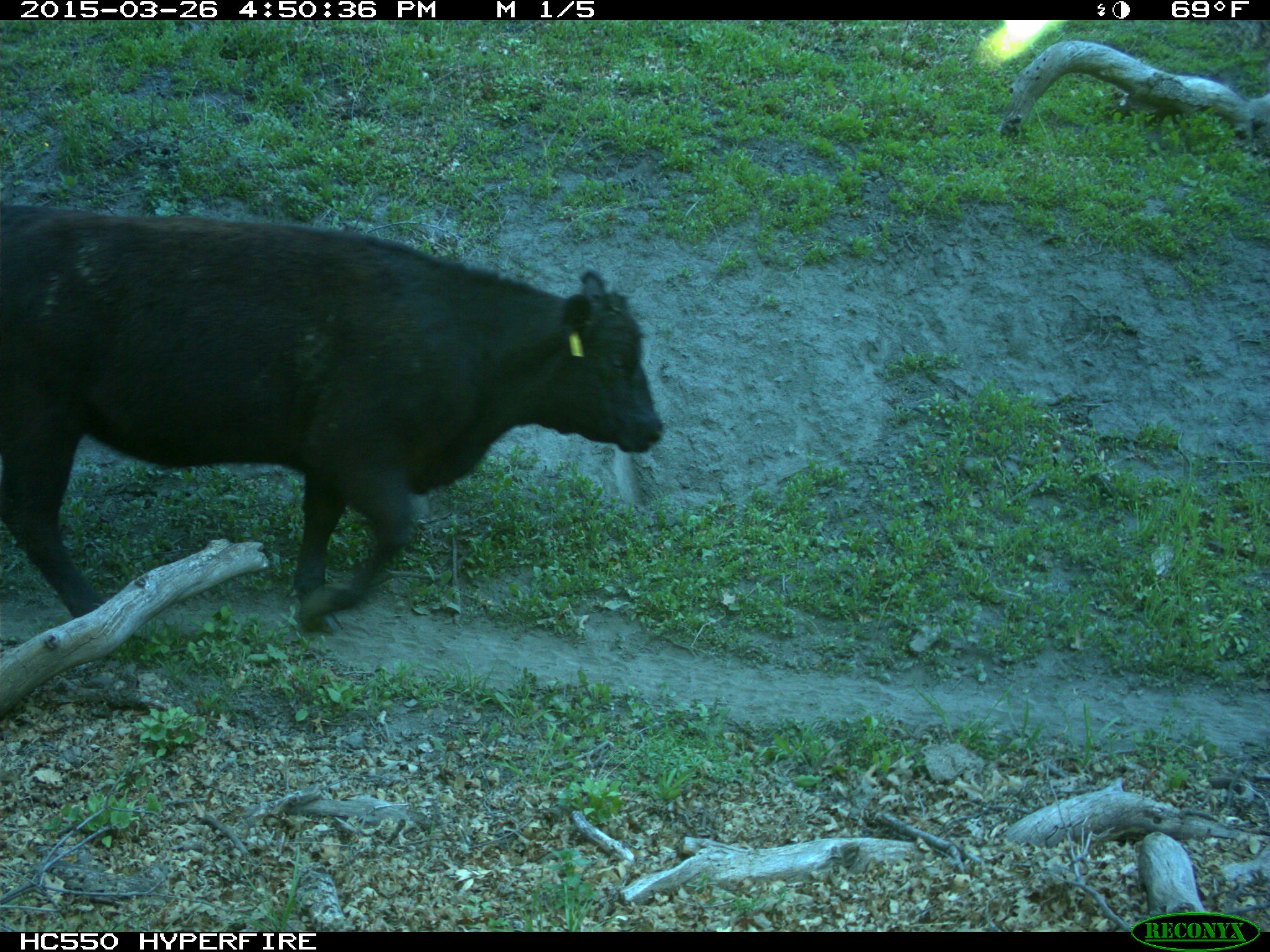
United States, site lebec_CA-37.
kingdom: Animalia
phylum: Chordata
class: Mammalia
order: Artiodactyla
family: Bovidae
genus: Bos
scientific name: Bos taurus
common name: domestic cow